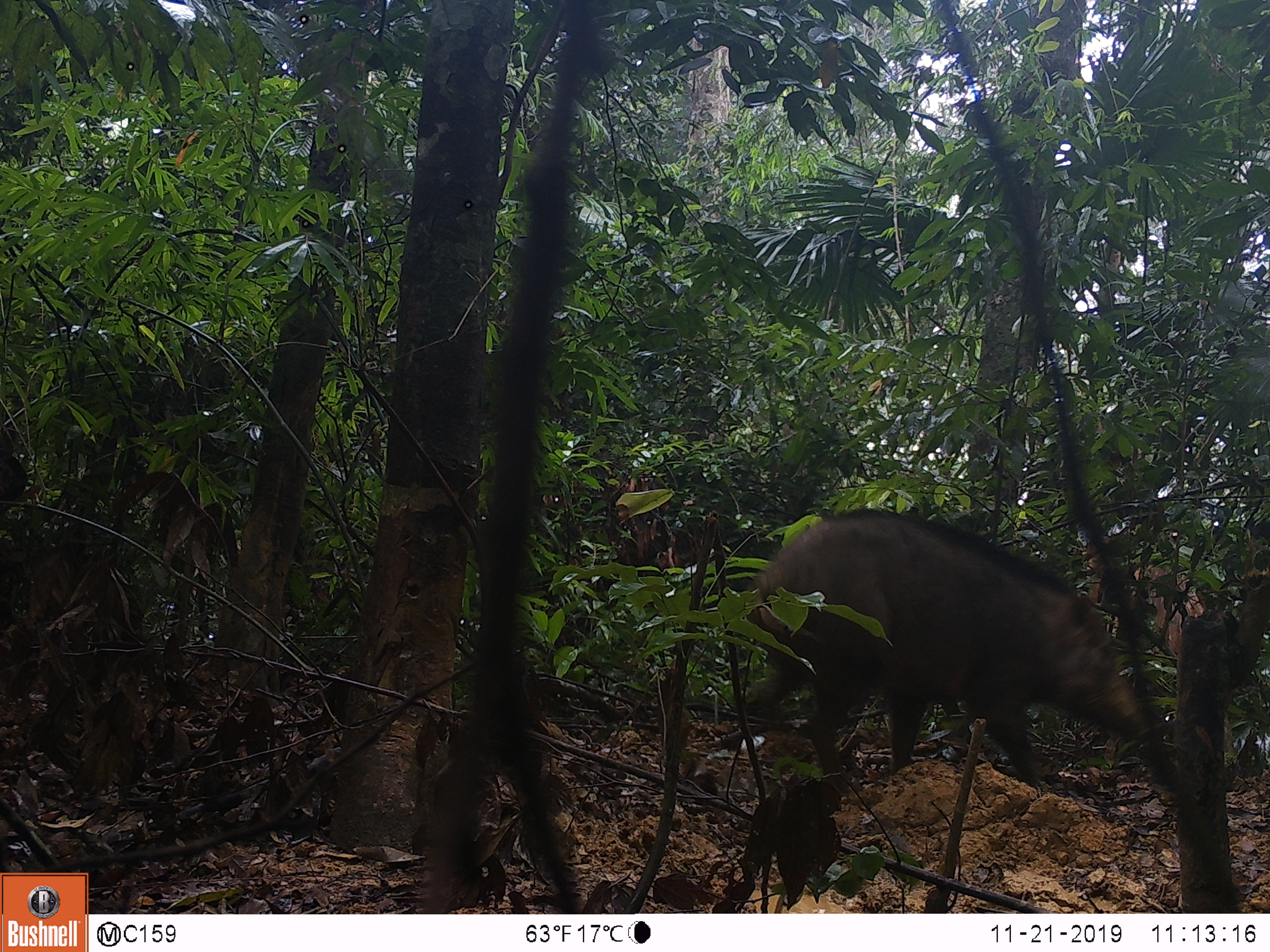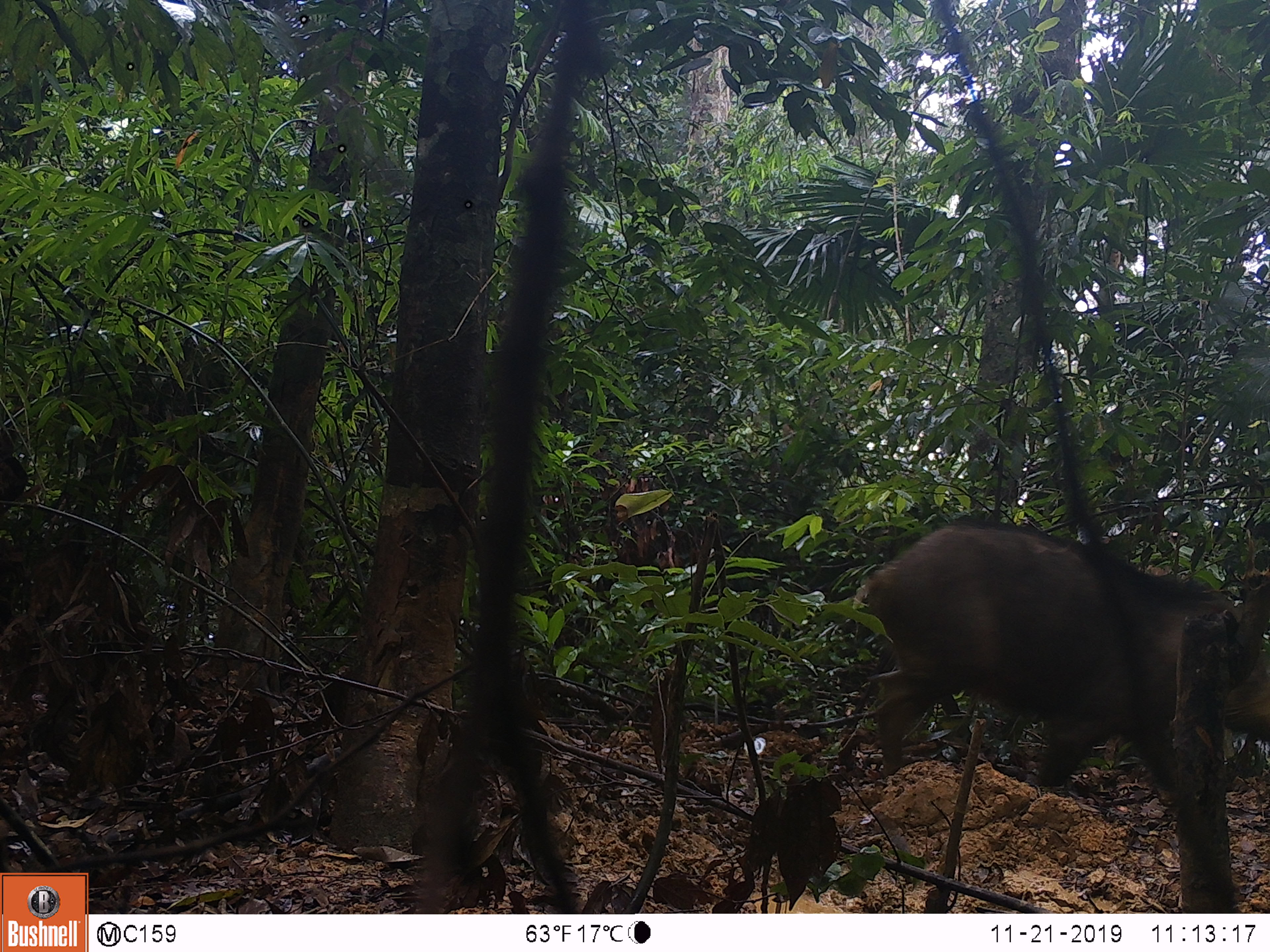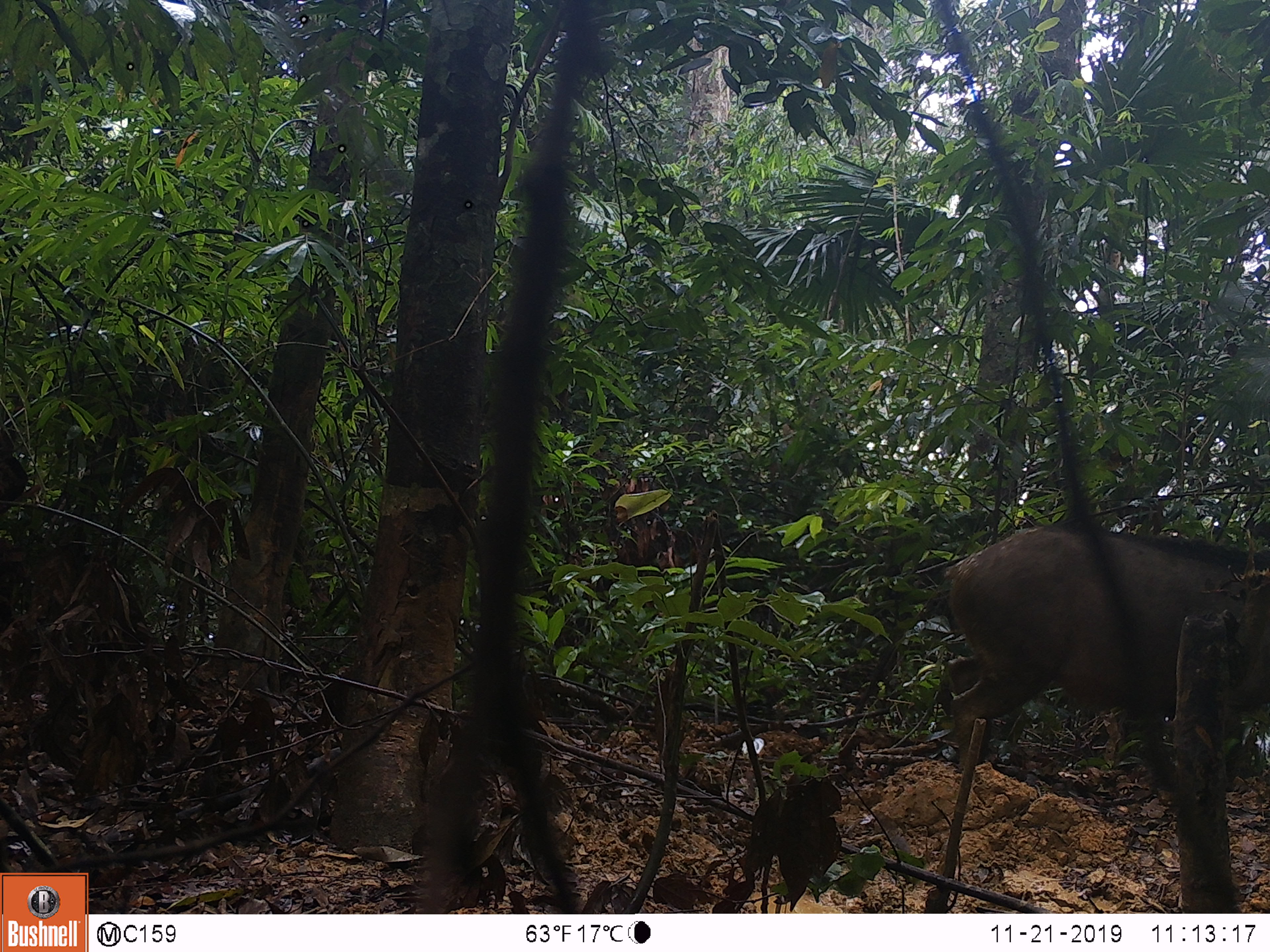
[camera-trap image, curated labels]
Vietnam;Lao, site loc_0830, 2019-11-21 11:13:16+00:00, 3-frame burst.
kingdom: Animalia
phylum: Chordata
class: Mammalia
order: Artiodactyla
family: Suidae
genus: Sus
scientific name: Sus scrofa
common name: eurasian wild pig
Eurasian wild pig (Sus scrofa). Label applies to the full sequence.